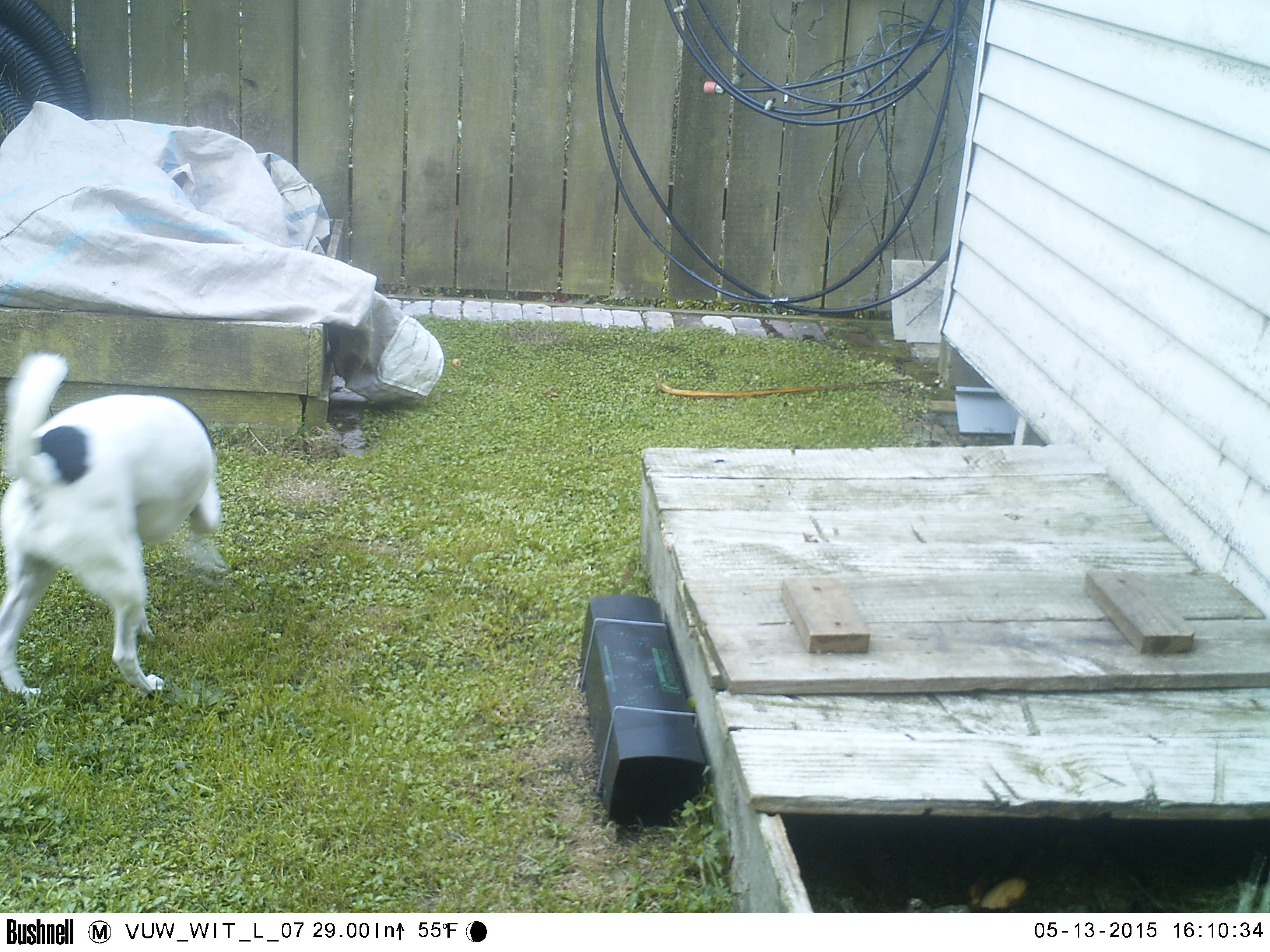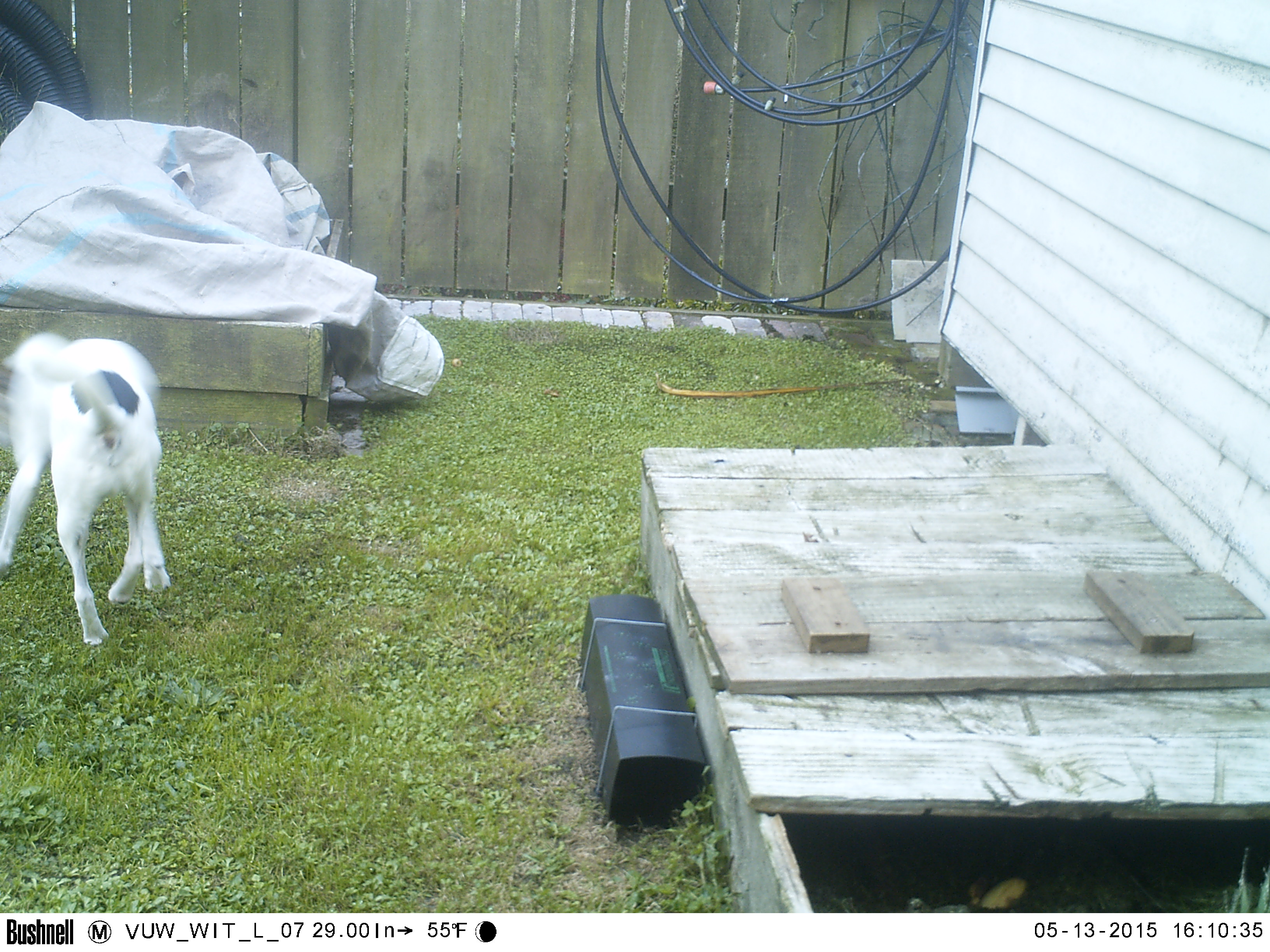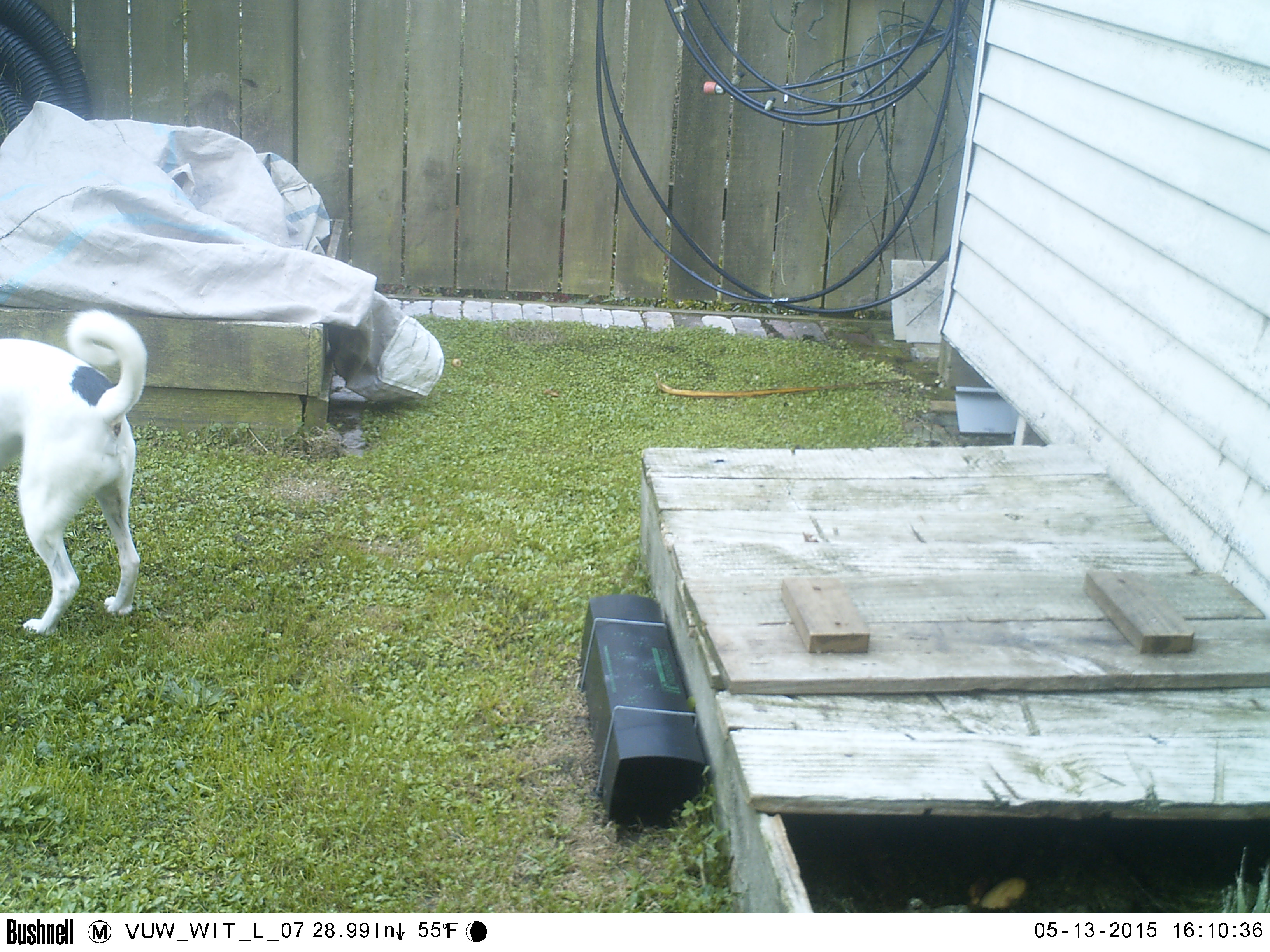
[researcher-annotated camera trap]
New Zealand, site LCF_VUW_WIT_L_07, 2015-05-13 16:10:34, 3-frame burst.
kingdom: Animalia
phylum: Chordata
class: Mammalia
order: Carnivora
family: Canidae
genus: Canis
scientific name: Canis familiaris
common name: domestic dog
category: dog